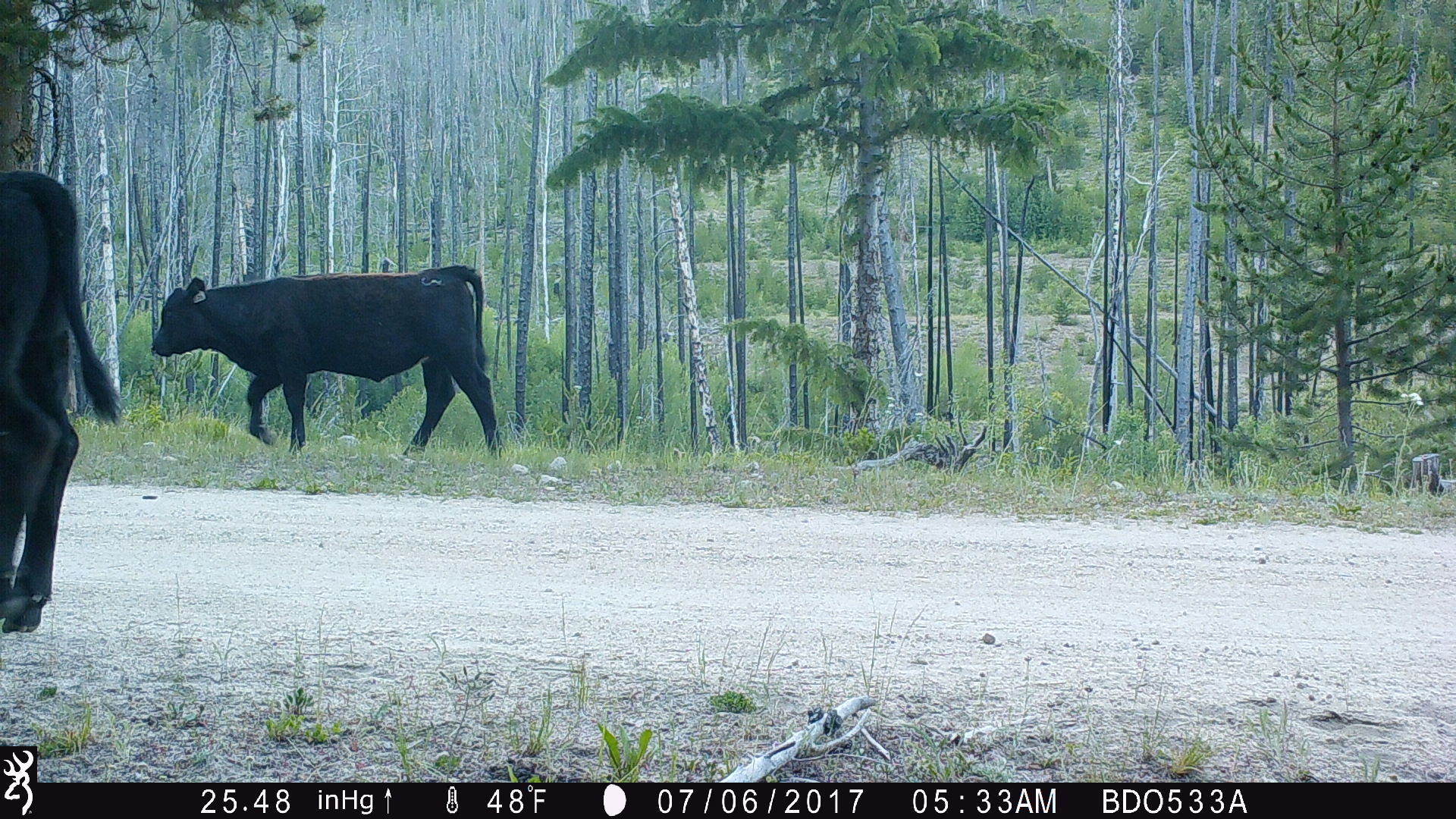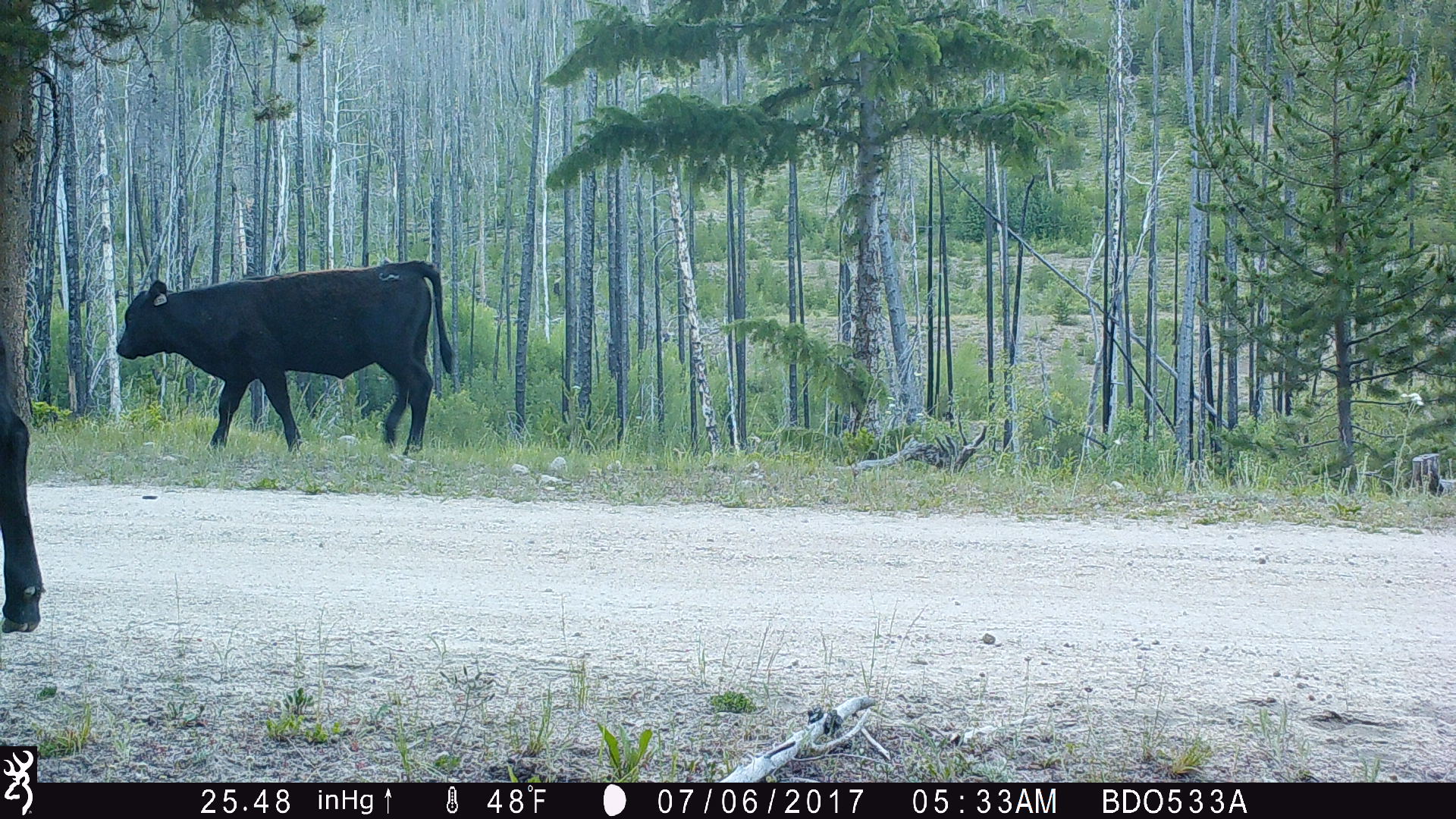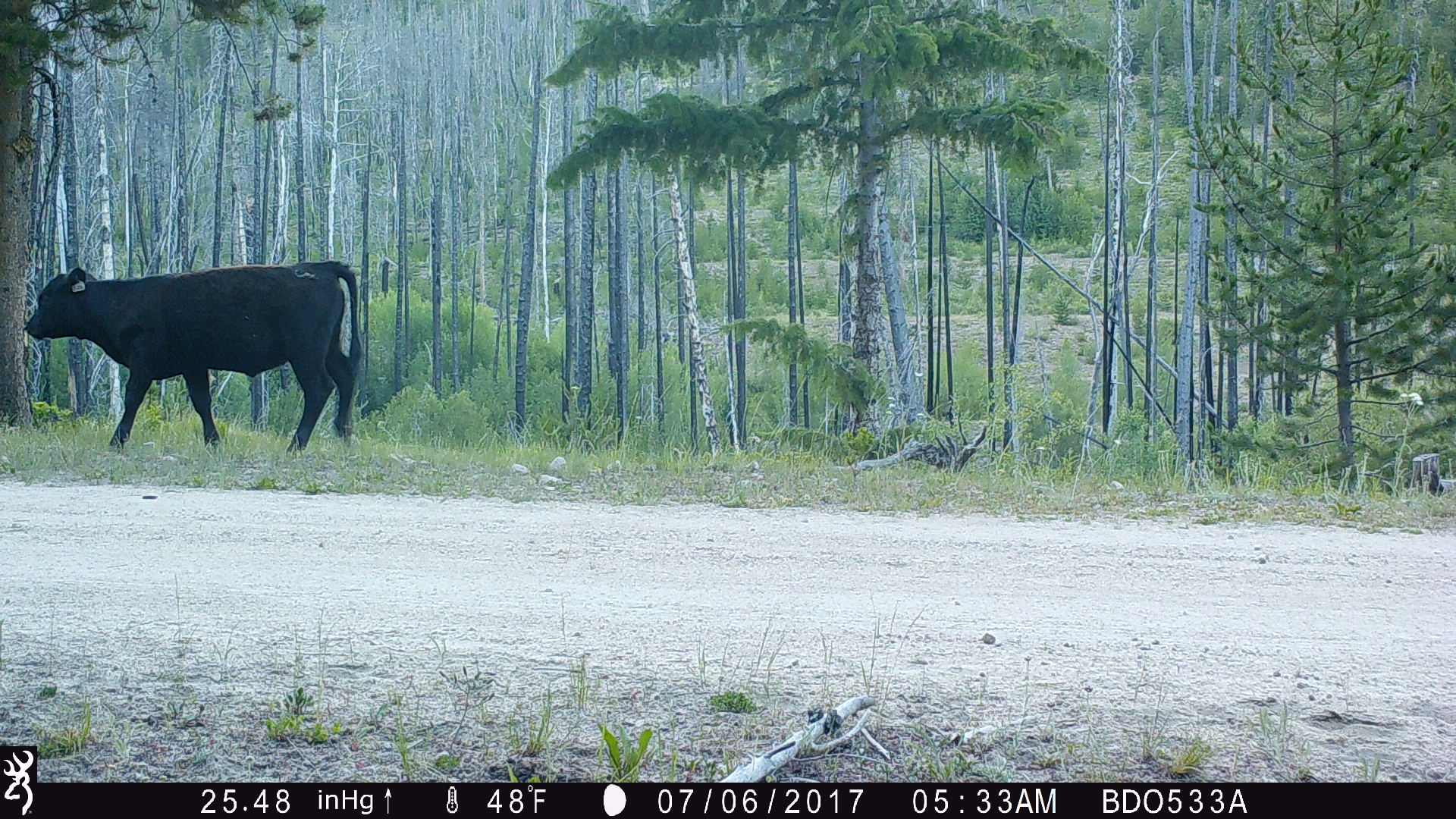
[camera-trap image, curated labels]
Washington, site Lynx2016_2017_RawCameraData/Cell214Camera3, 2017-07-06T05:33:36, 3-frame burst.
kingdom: Animalia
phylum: Chordata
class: Mammalia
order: Artiodactyla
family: Bovidae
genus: Bos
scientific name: Bos taurus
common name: domestic cattle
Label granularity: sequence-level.